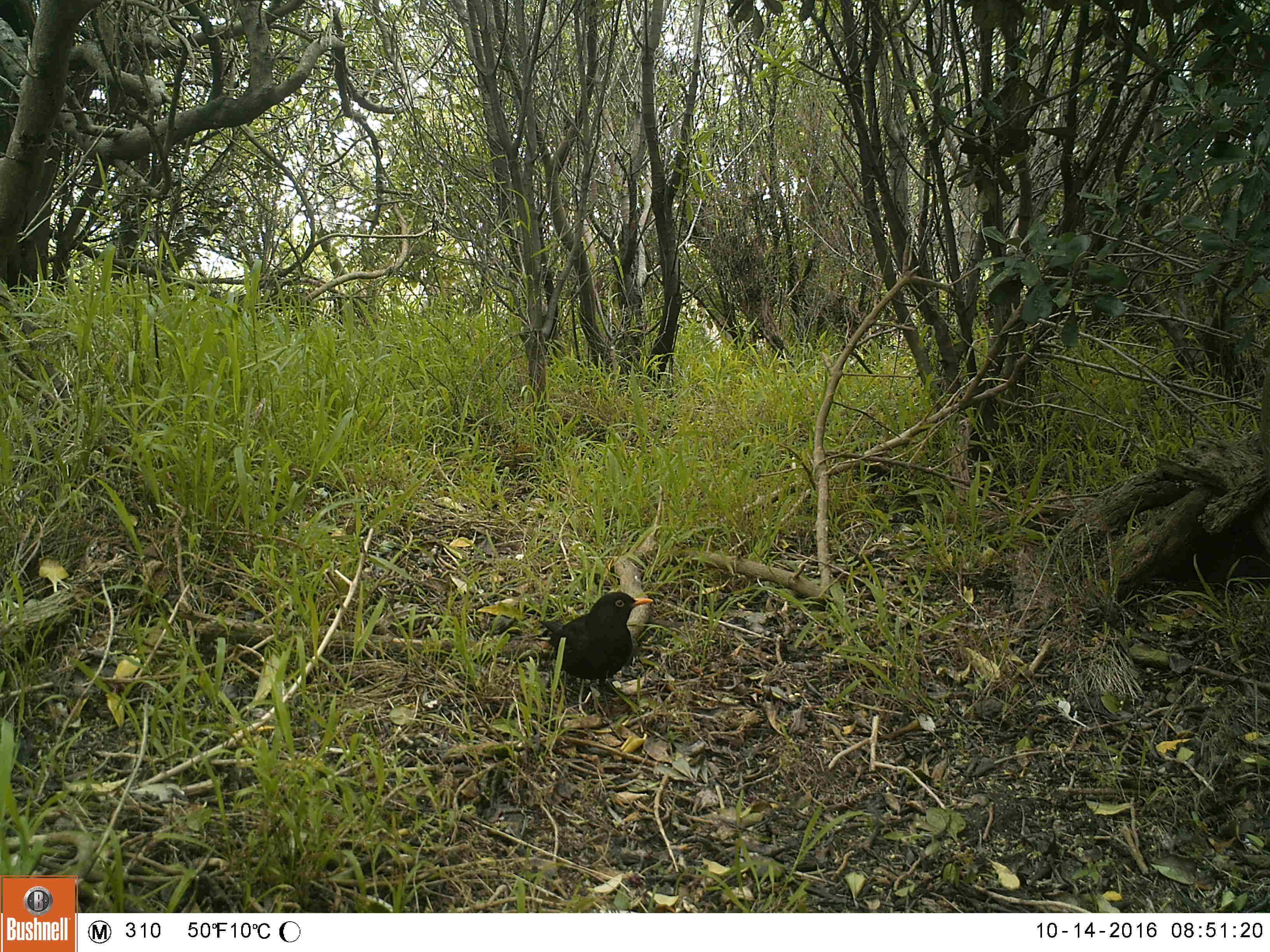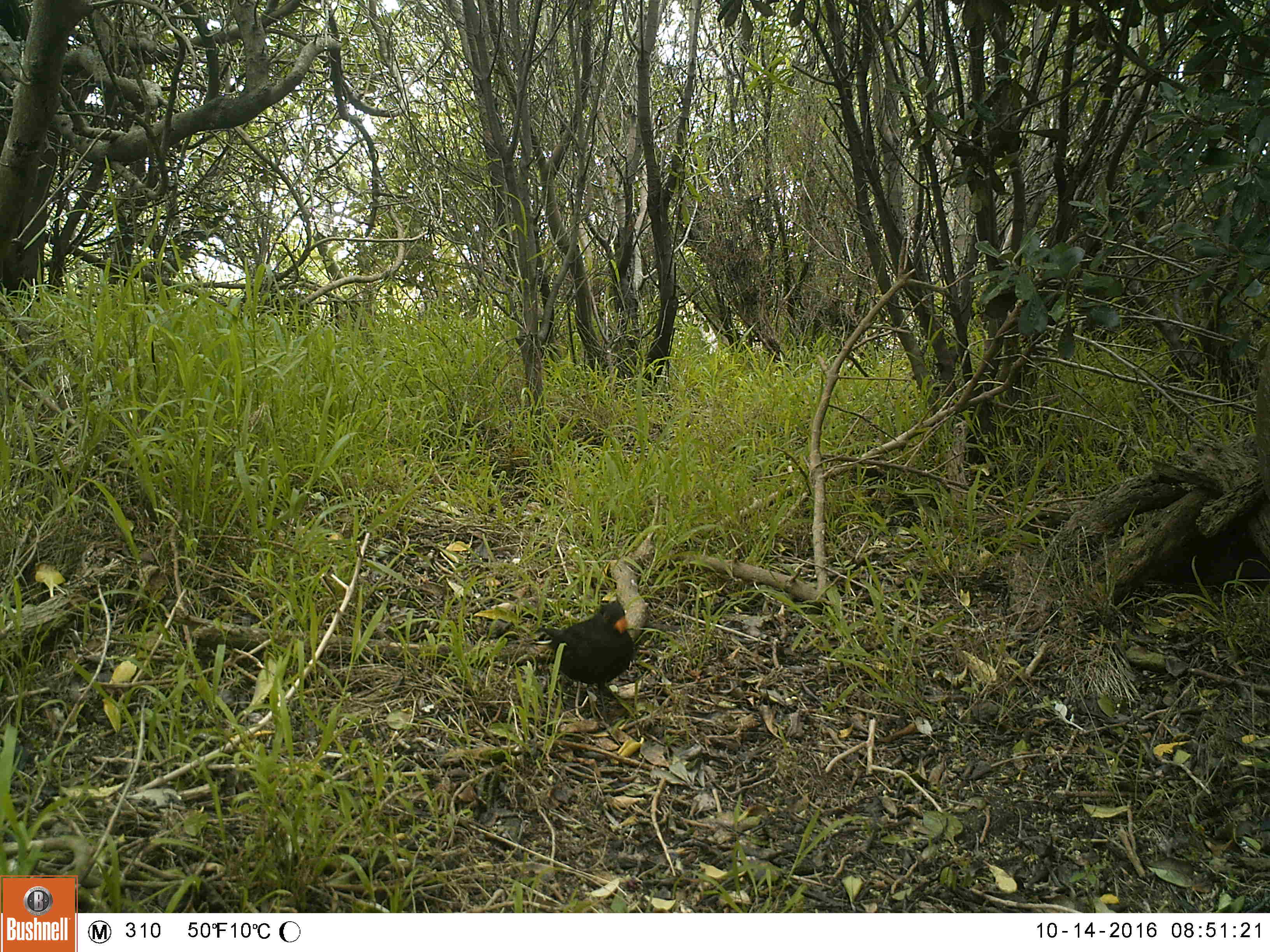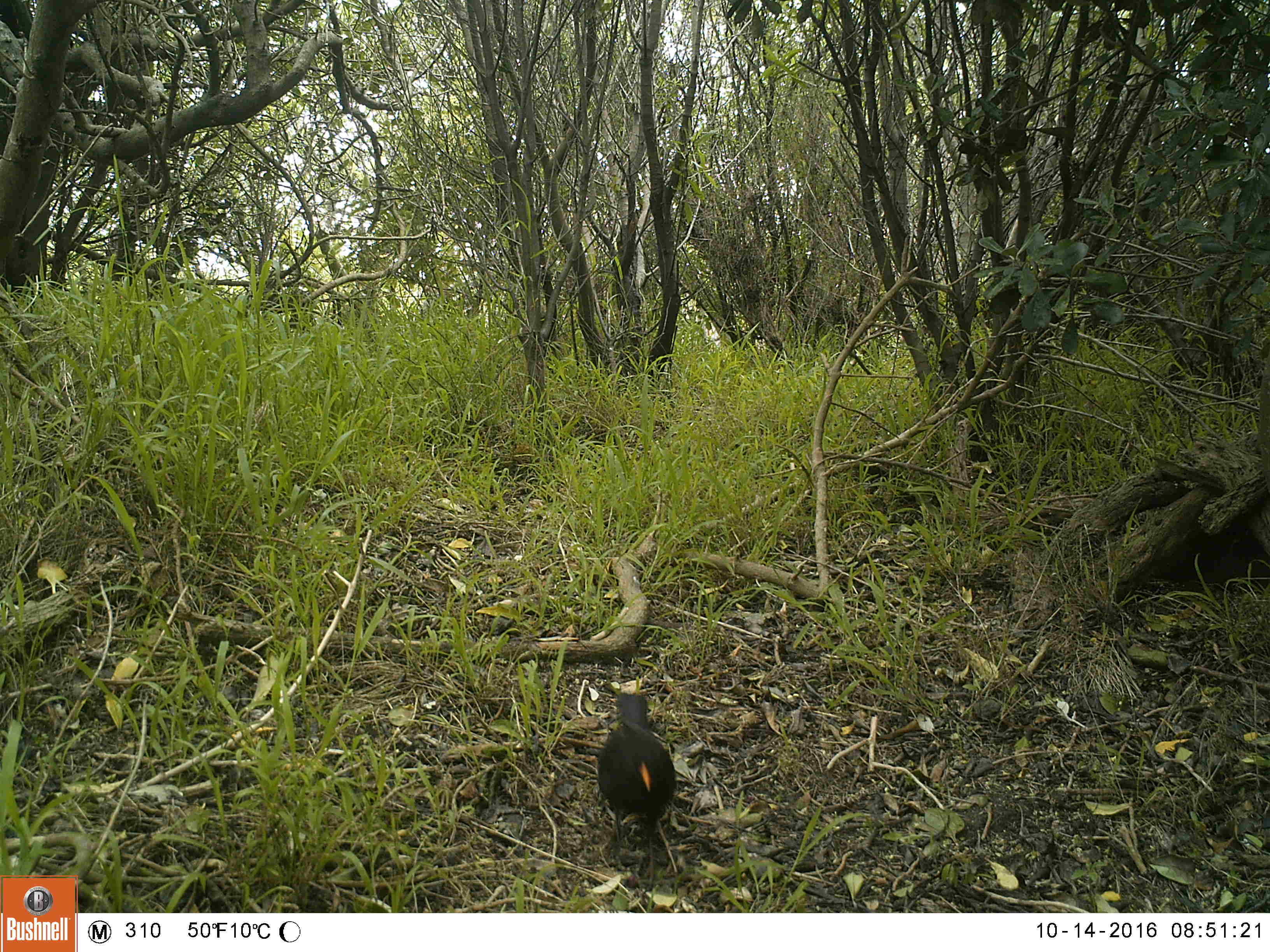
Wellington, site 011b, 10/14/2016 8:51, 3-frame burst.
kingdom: Animalia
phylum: Chordata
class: Aves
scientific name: Aves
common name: bird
Bird (Aves).